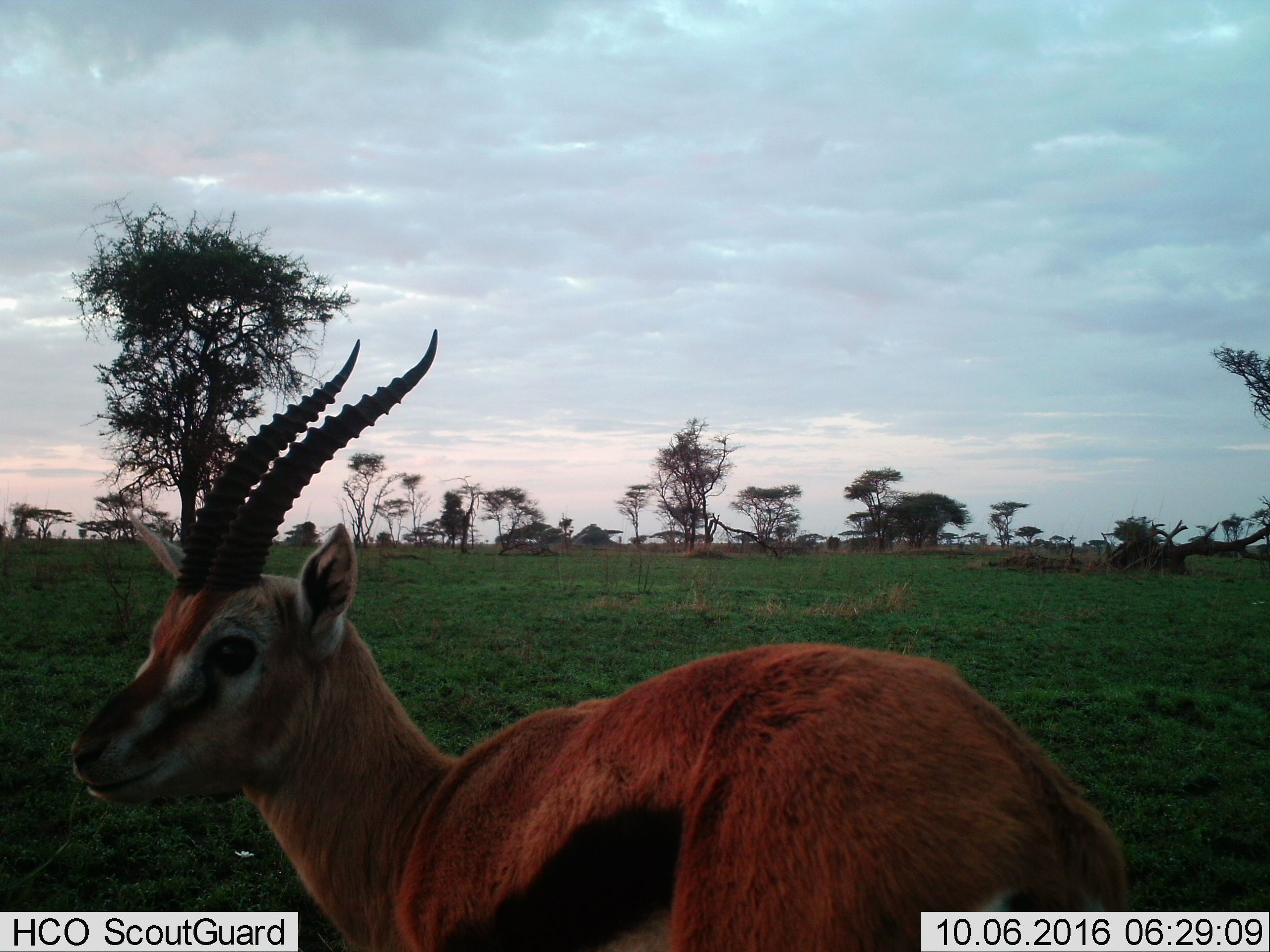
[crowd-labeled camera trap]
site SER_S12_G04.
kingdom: Animalia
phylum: Chordata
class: Mammalia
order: Artiodactyla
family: Bovidae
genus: Eudorcas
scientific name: Eudorcas thomsonii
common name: thomson's gazelle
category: gazellethomsons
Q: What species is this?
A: Gazellethomsons (thomson's gazelle) (Eudorcas thomsonii).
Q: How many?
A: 1.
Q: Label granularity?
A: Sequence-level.